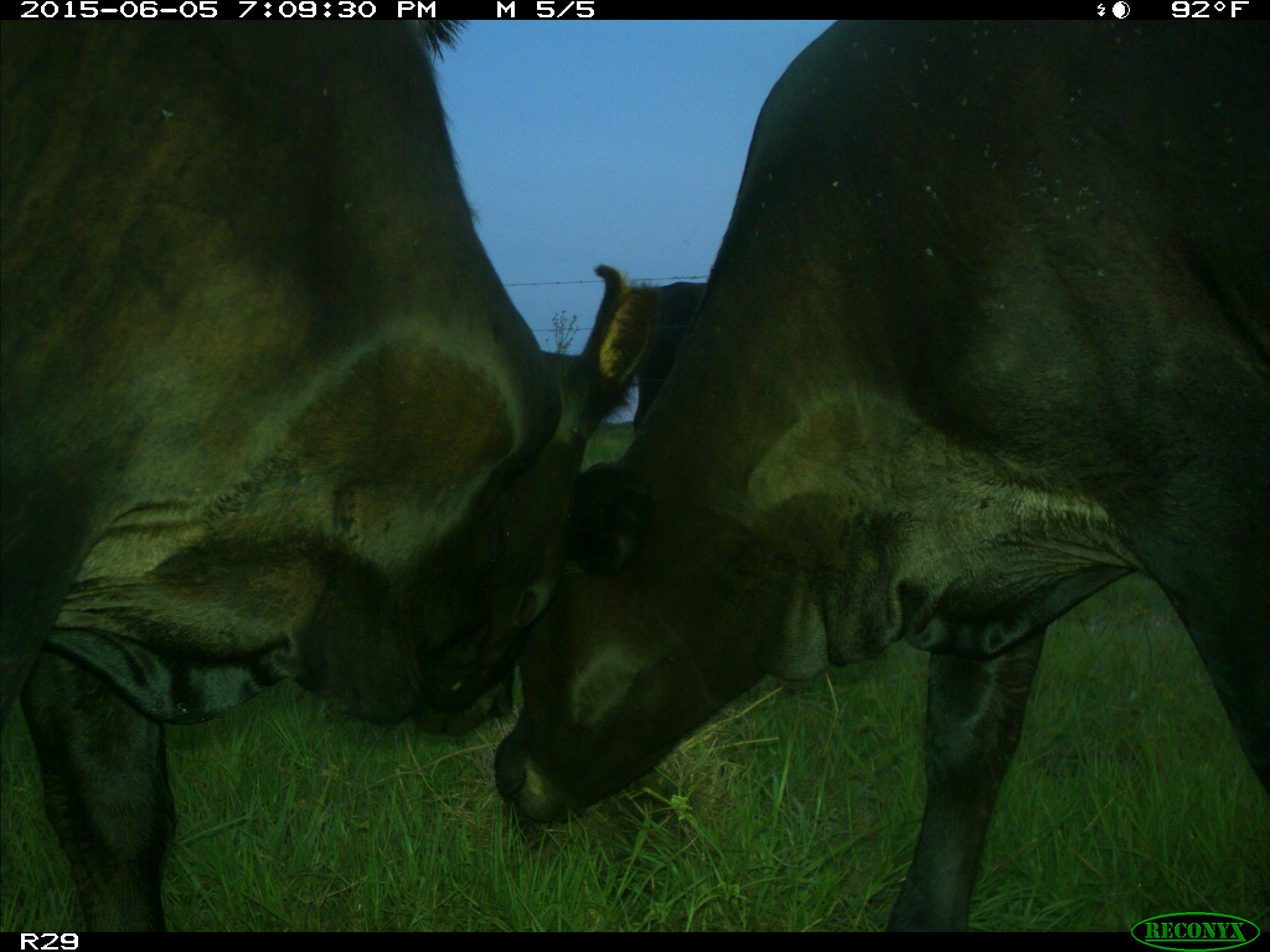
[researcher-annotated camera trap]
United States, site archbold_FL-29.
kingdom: Animalia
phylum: Chordata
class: Mammalia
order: Artiodactyla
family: Bovidae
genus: Bos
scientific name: Bos taurus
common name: domestic cow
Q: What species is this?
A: Bos taurus (domestic cow).